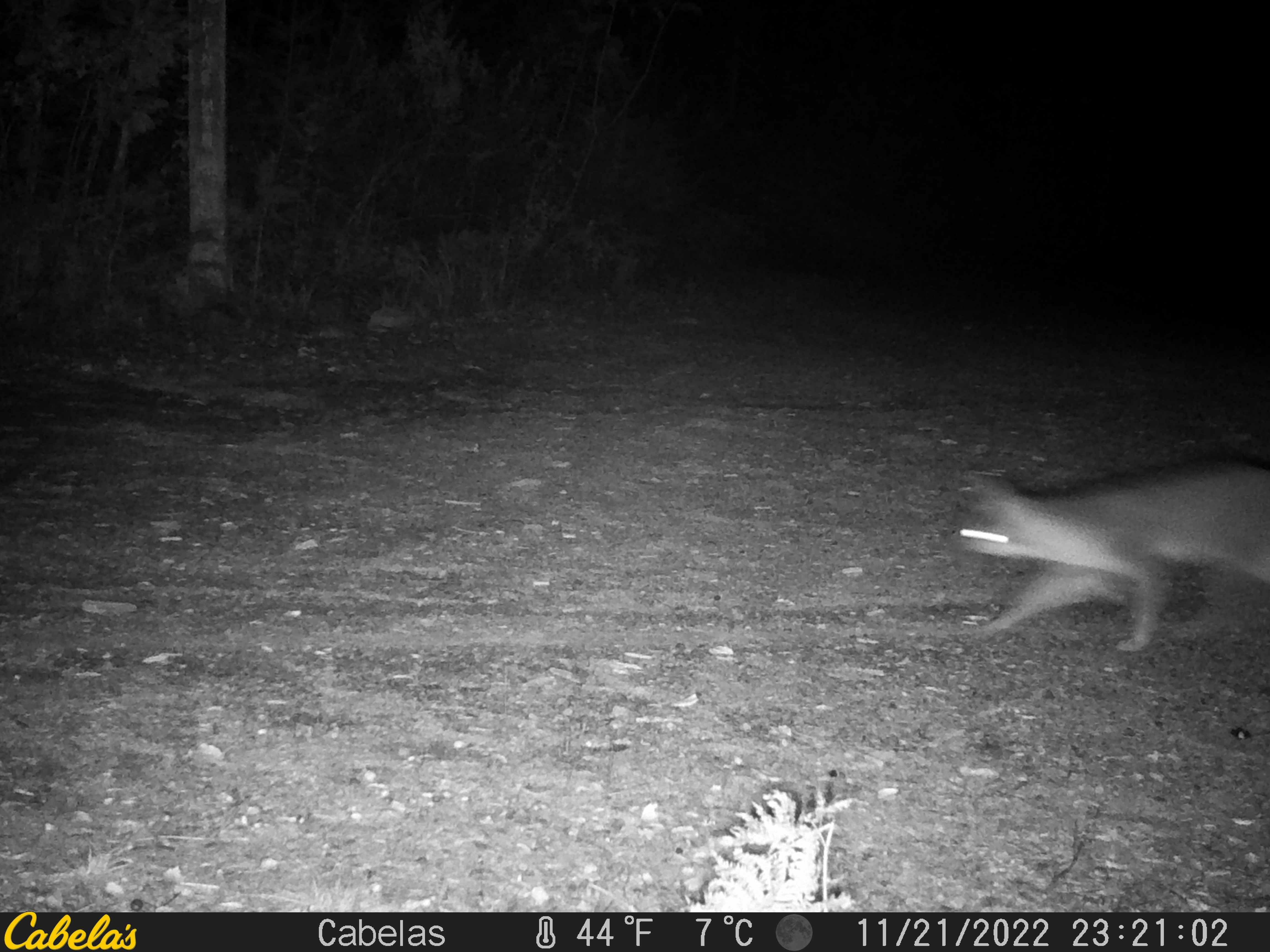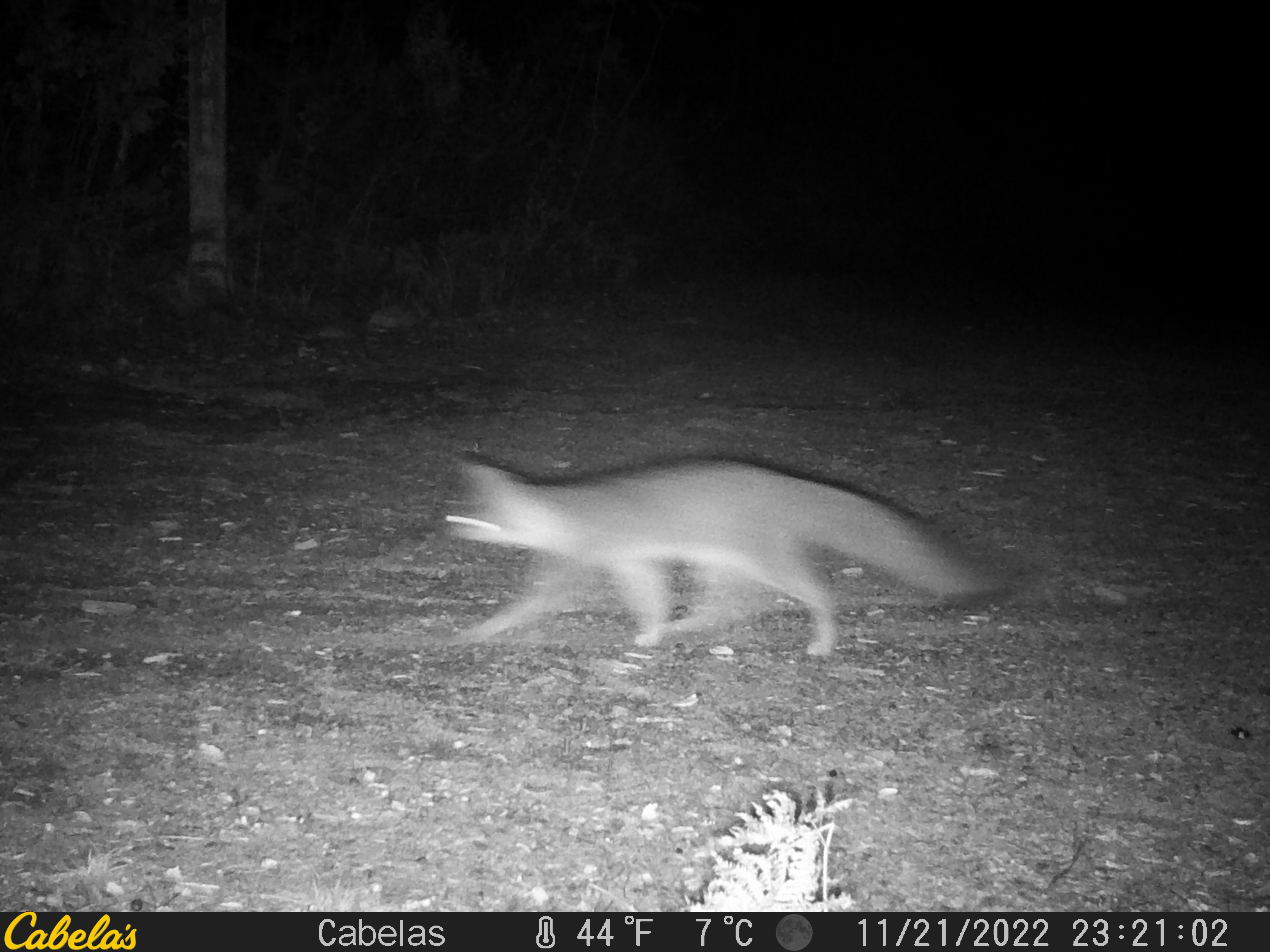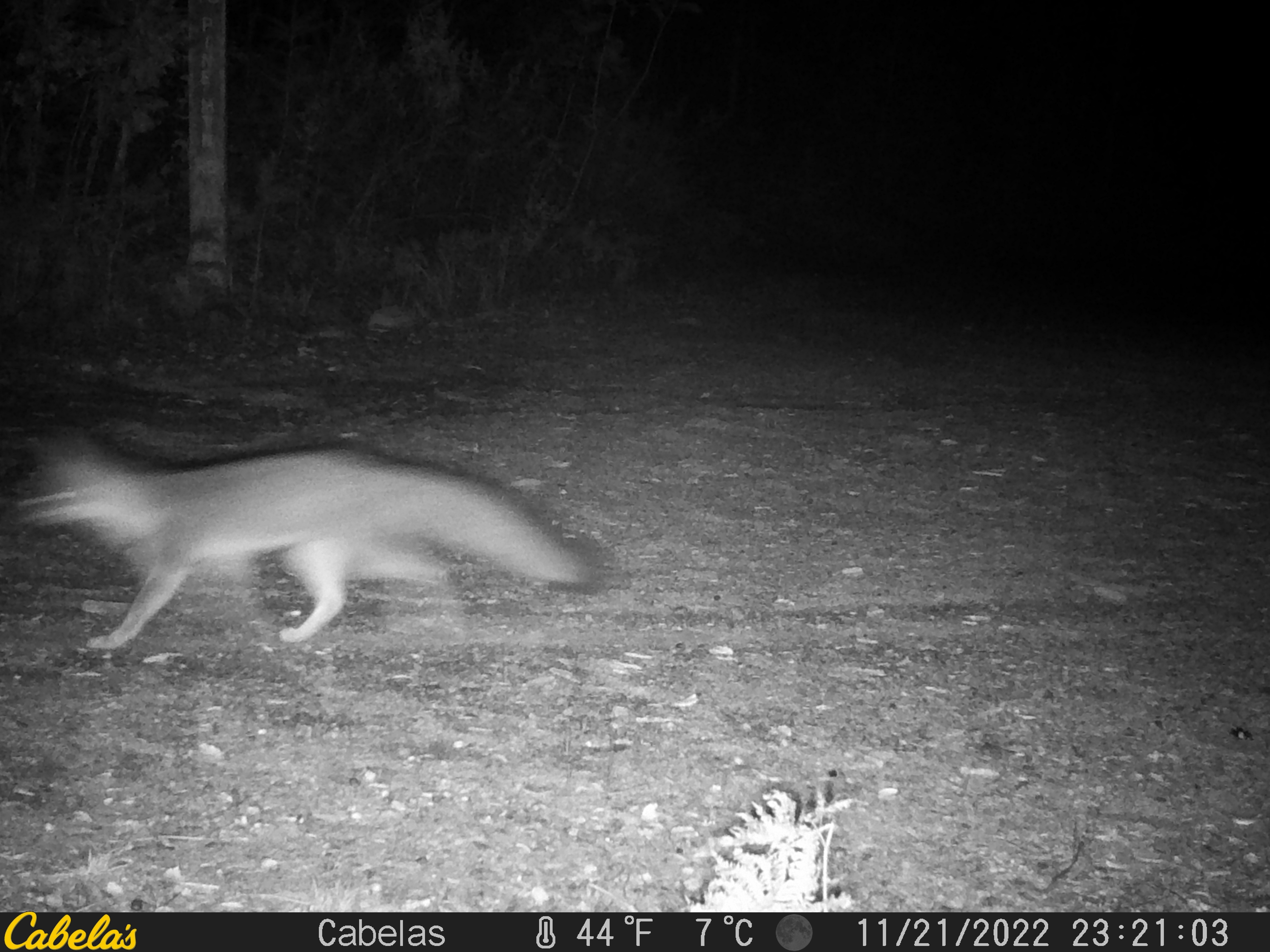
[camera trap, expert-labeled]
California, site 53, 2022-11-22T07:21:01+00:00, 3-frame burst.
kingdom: Animalia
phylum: Chordata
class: Mammalia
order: Carnivora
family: Canidae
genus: Urocyon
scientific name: Urocyon cinereoargenteus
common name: gray fox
Gray fox (Urocyon cinereoargenteus).